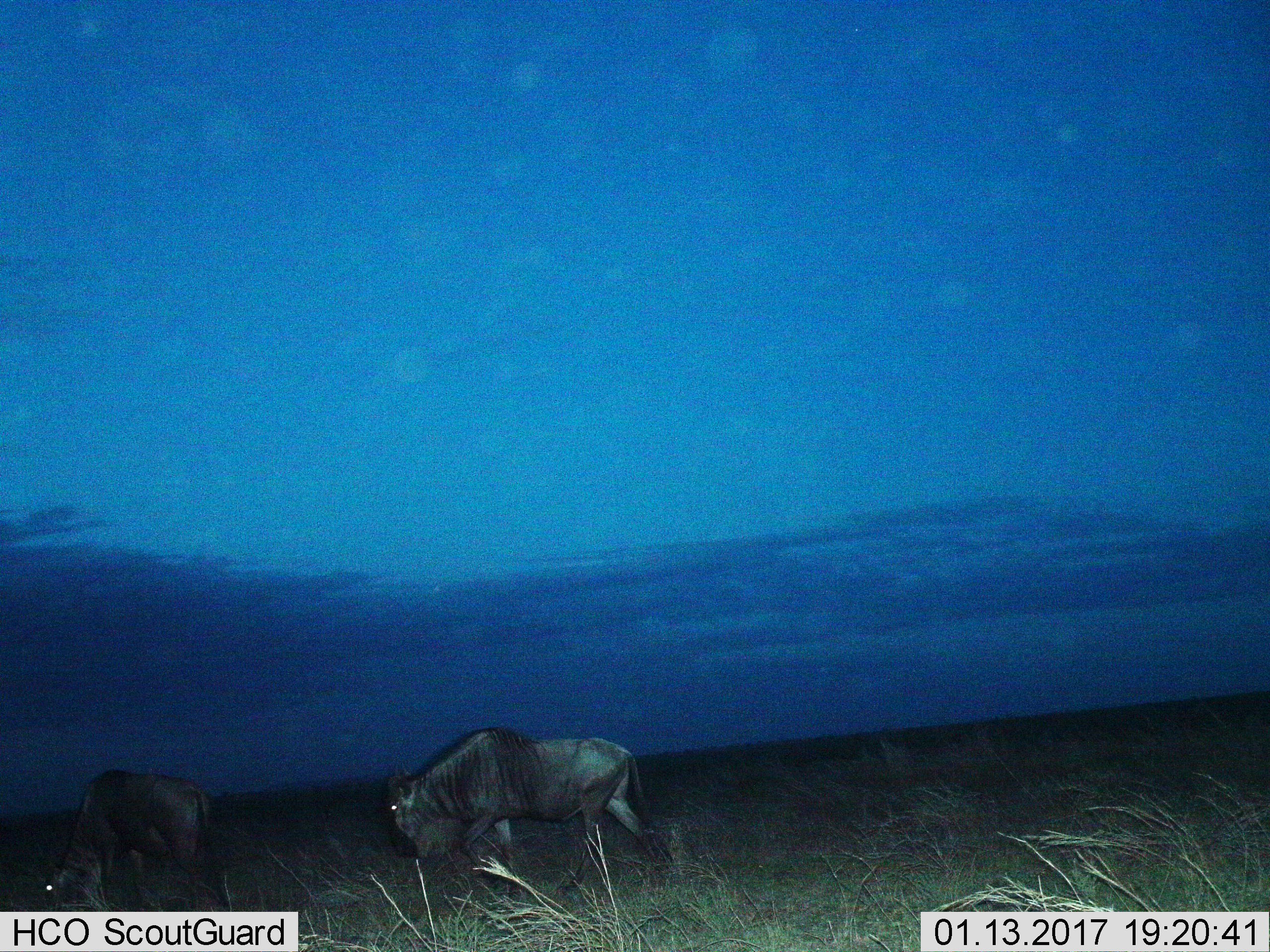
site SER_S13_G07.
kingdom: Animalia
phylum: Chordata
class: Mammalia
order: Artiodactyla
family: Bovidae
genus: Connochaetes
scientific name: Connochaetes taurinus taurinus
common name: blue wildebeest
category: wildebeestblue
Wildebeestblue (blue wildebeest) (Connochaetes taurinus taurinus), count 2. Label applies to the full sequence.